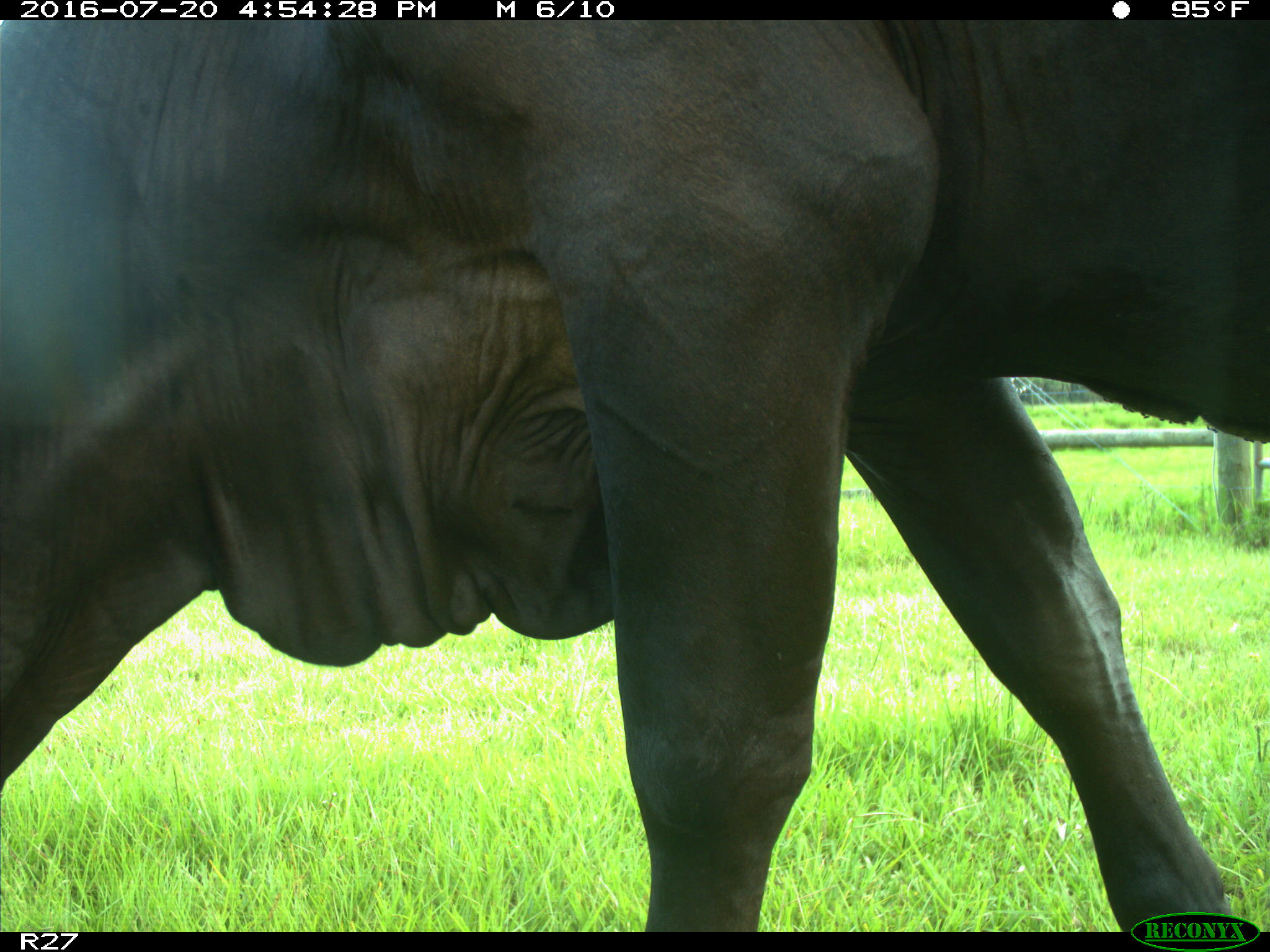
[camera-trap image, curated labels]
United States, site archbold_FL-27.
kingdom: Animalia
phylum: Chordata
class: Mammalia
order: Artiodactyla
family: Bovidae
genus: Bos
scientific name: Bos taurus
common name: domestic cow